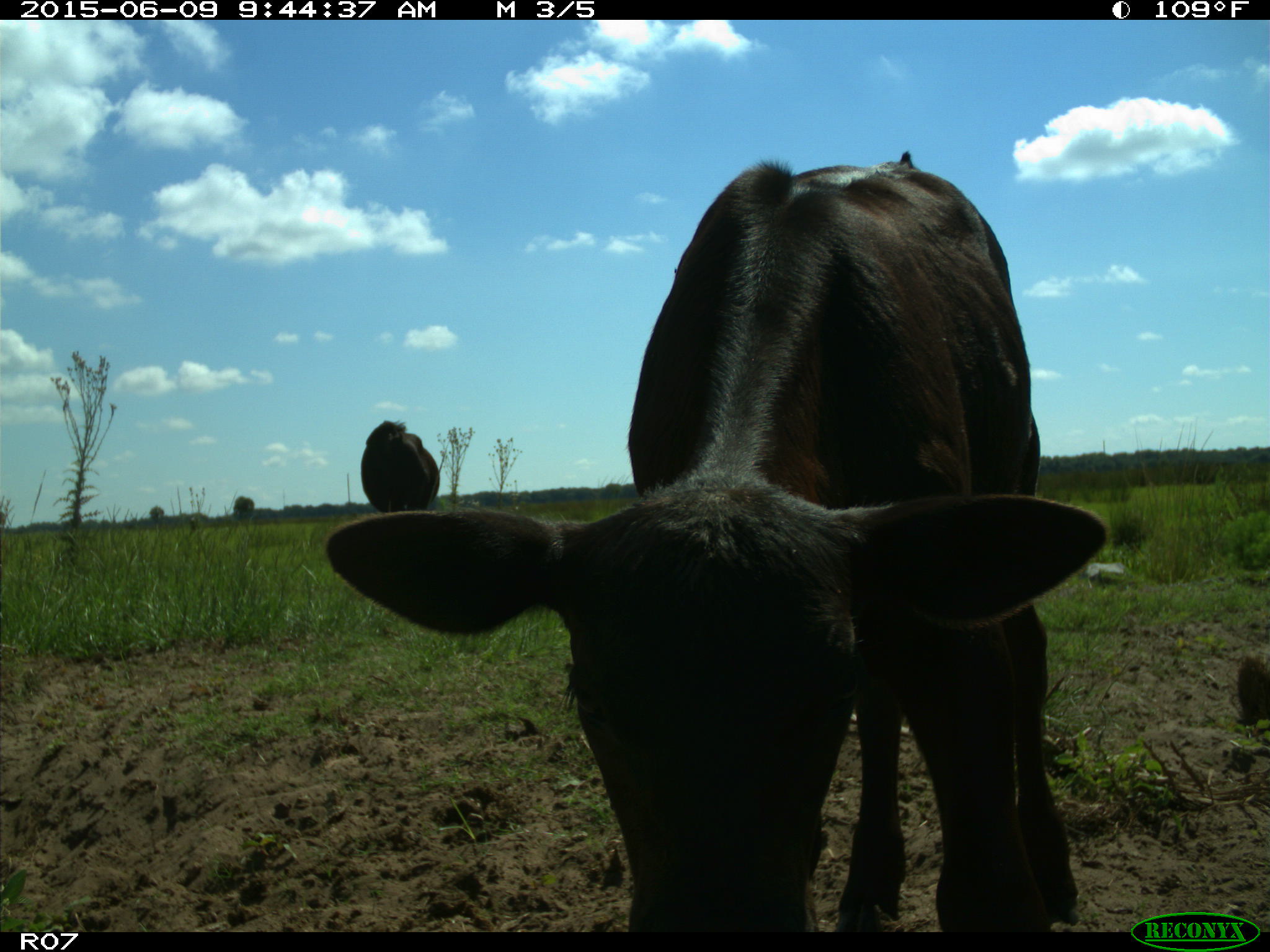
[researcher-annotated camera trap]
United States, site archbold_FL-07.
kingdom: Animalia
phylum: Chordata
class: Mammalia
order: Artiodactyla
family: Bovidae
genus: Bos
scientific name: Bos taurus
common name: domestic cow